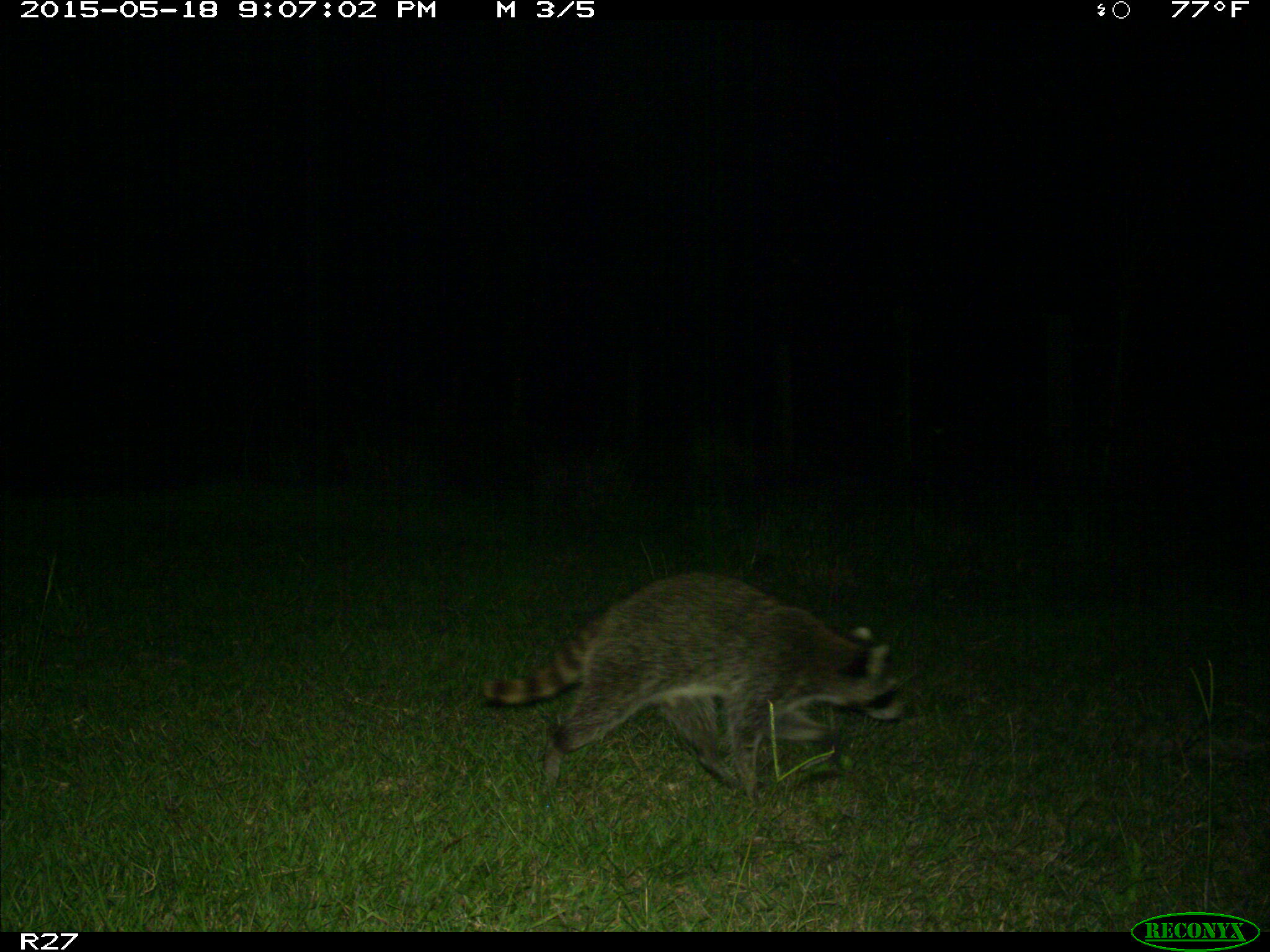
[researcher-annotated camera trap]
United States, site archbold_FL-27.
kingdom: Animalia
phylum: Chordata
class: Mammalia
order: Carnivora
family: Procyonidae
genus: Procyon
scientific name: Procyon lotor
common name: common raccoon